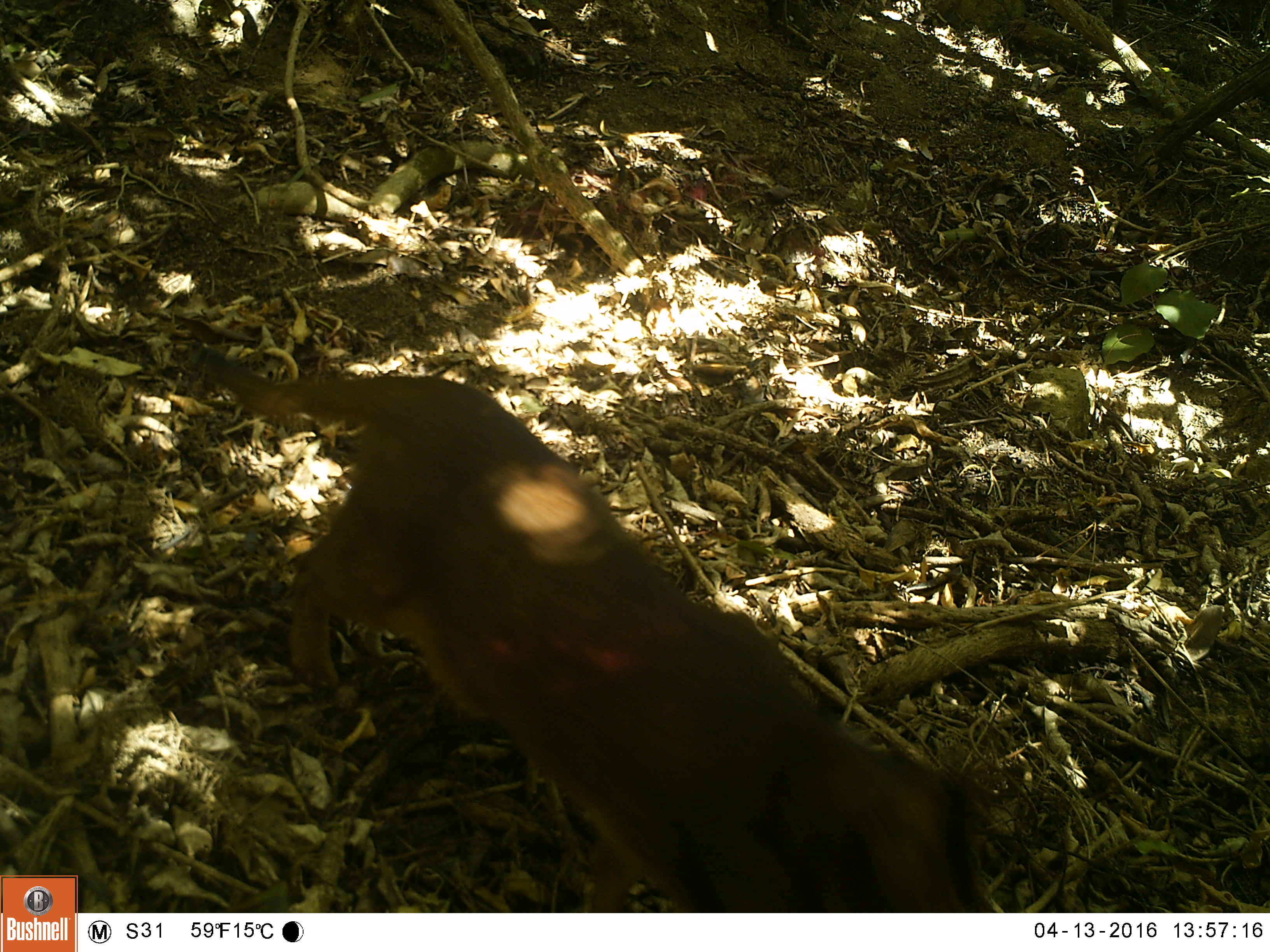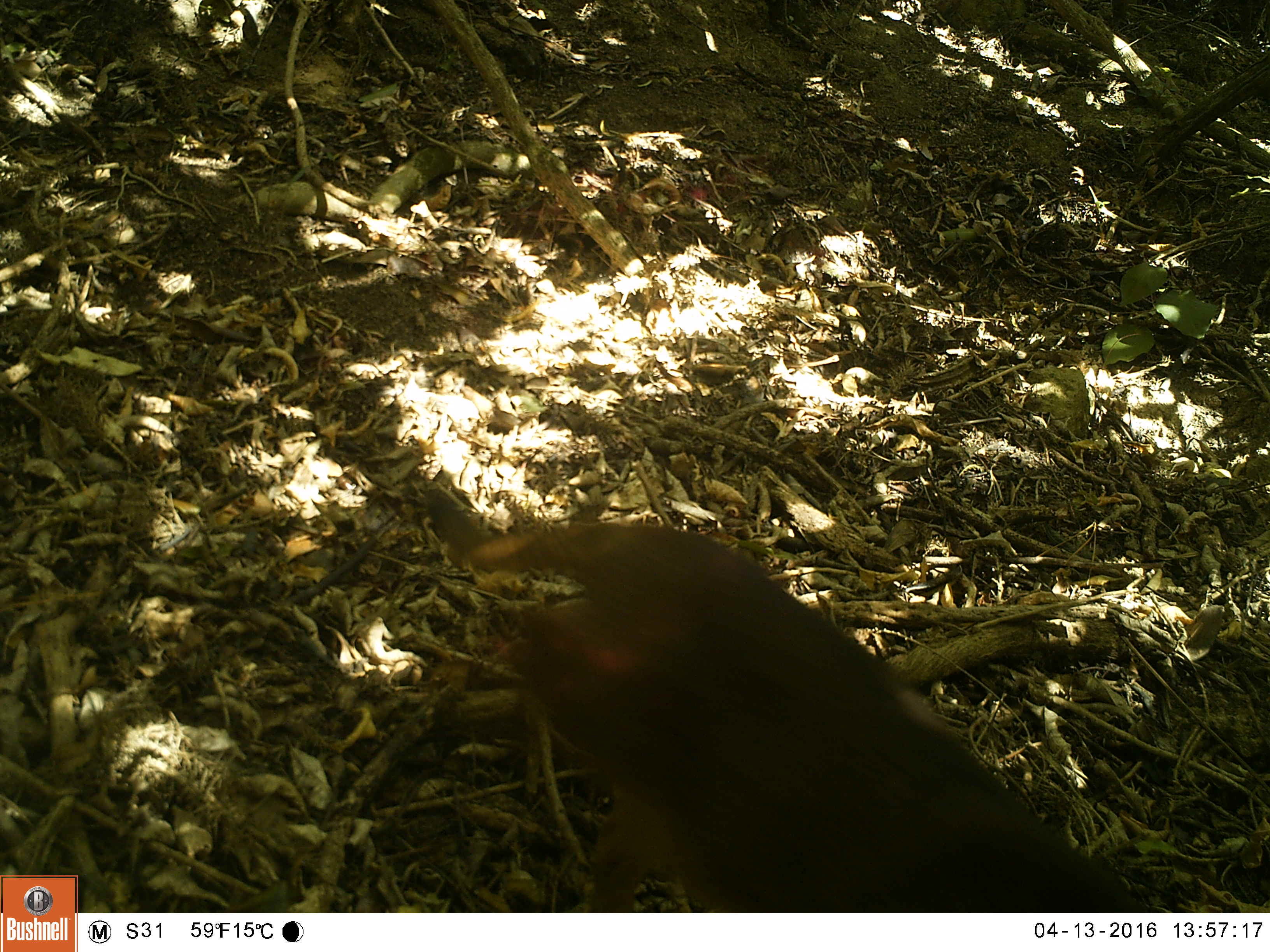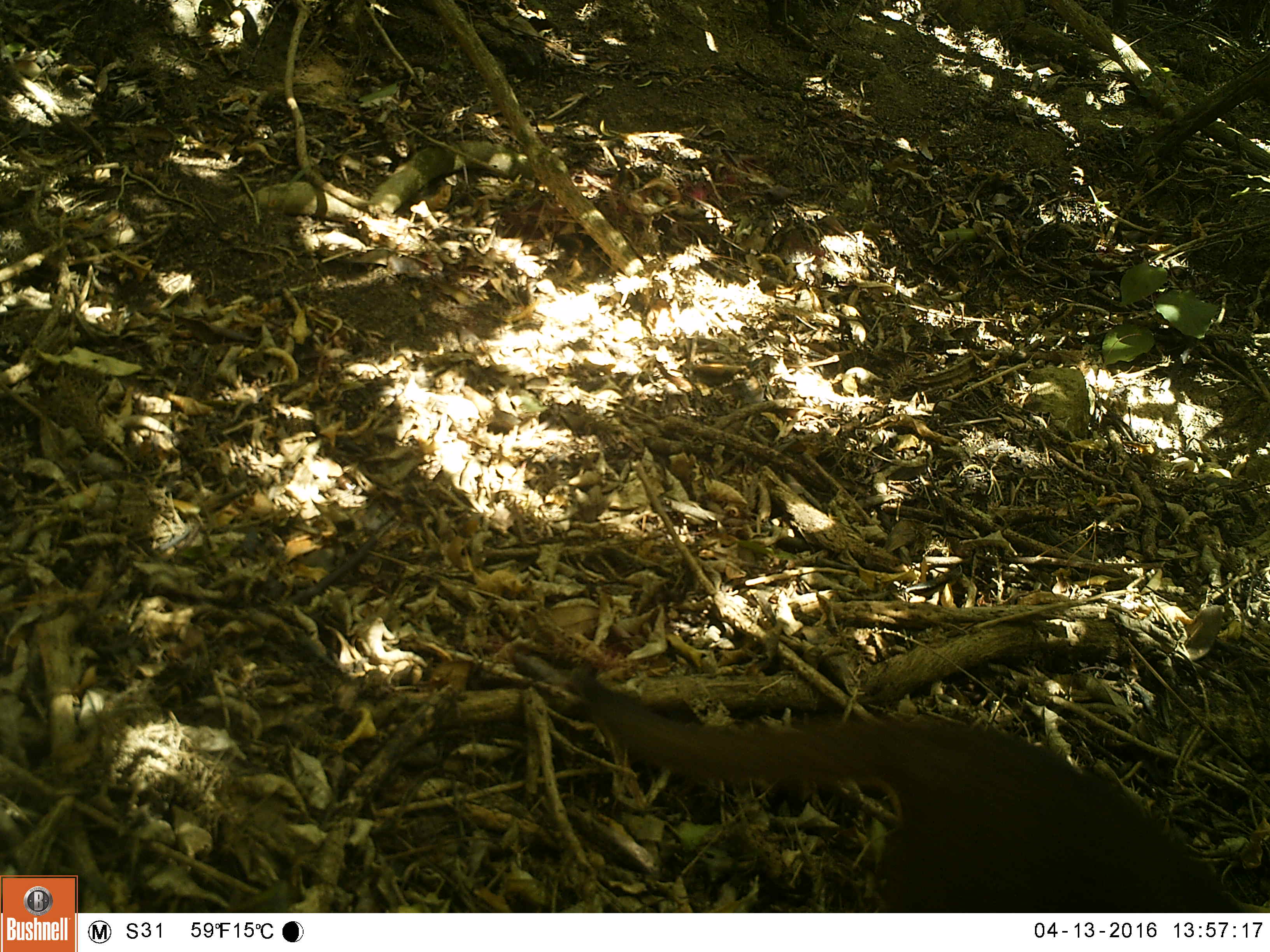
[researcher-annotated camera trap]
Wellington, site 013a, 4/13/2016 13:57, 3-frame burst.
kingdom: Animalia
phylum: Chordata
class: Mammalia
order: Carnivora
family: Canidae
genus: Canis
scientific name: Canis familiaris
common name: dog